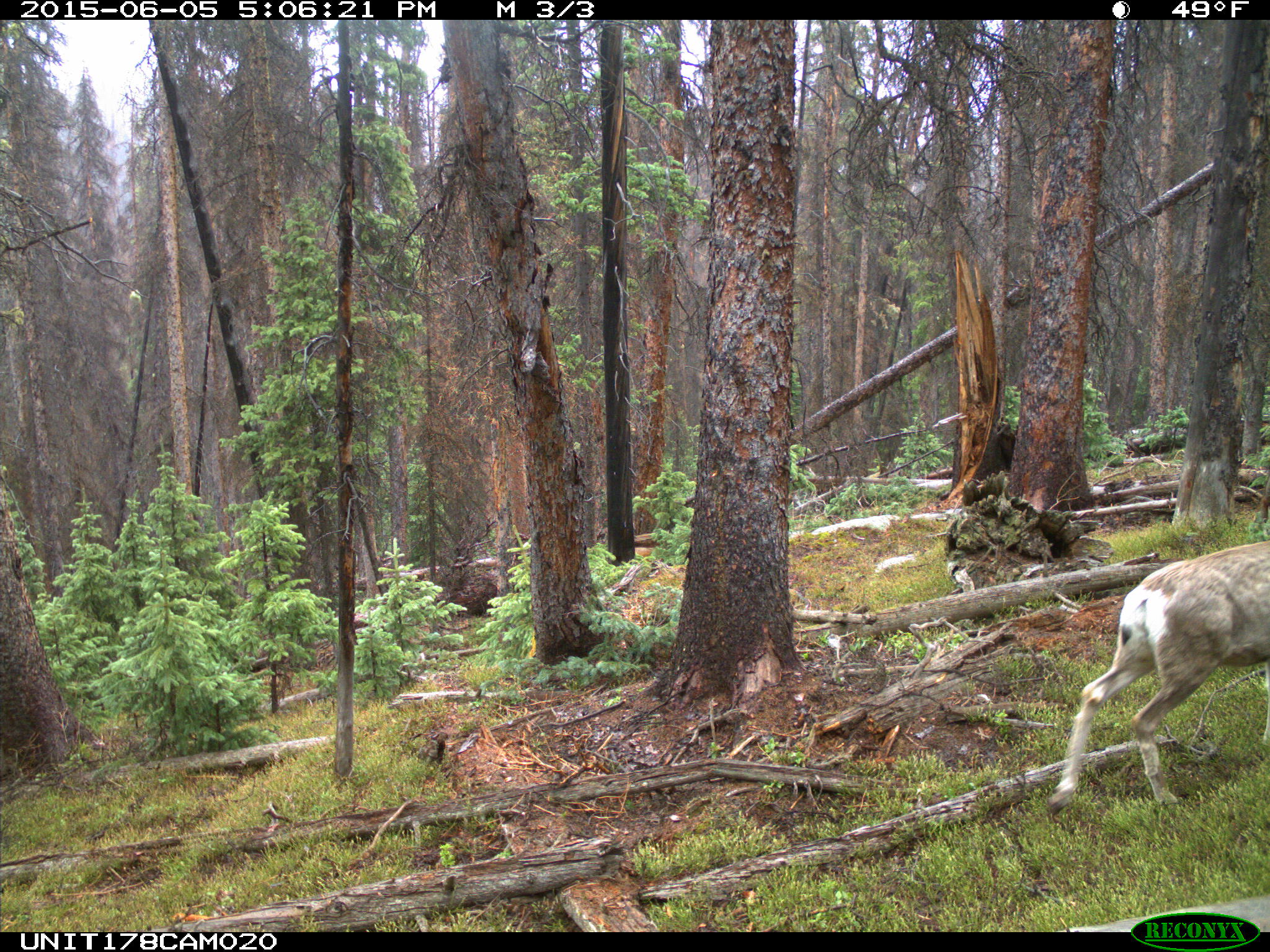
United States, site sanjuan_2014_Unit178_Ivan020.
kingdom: Animalia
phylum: Chordata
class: Mammalia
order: Artiodactyla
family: Cervidae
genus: Odocoileus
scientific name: Odocoileus hemionus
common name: mule deer